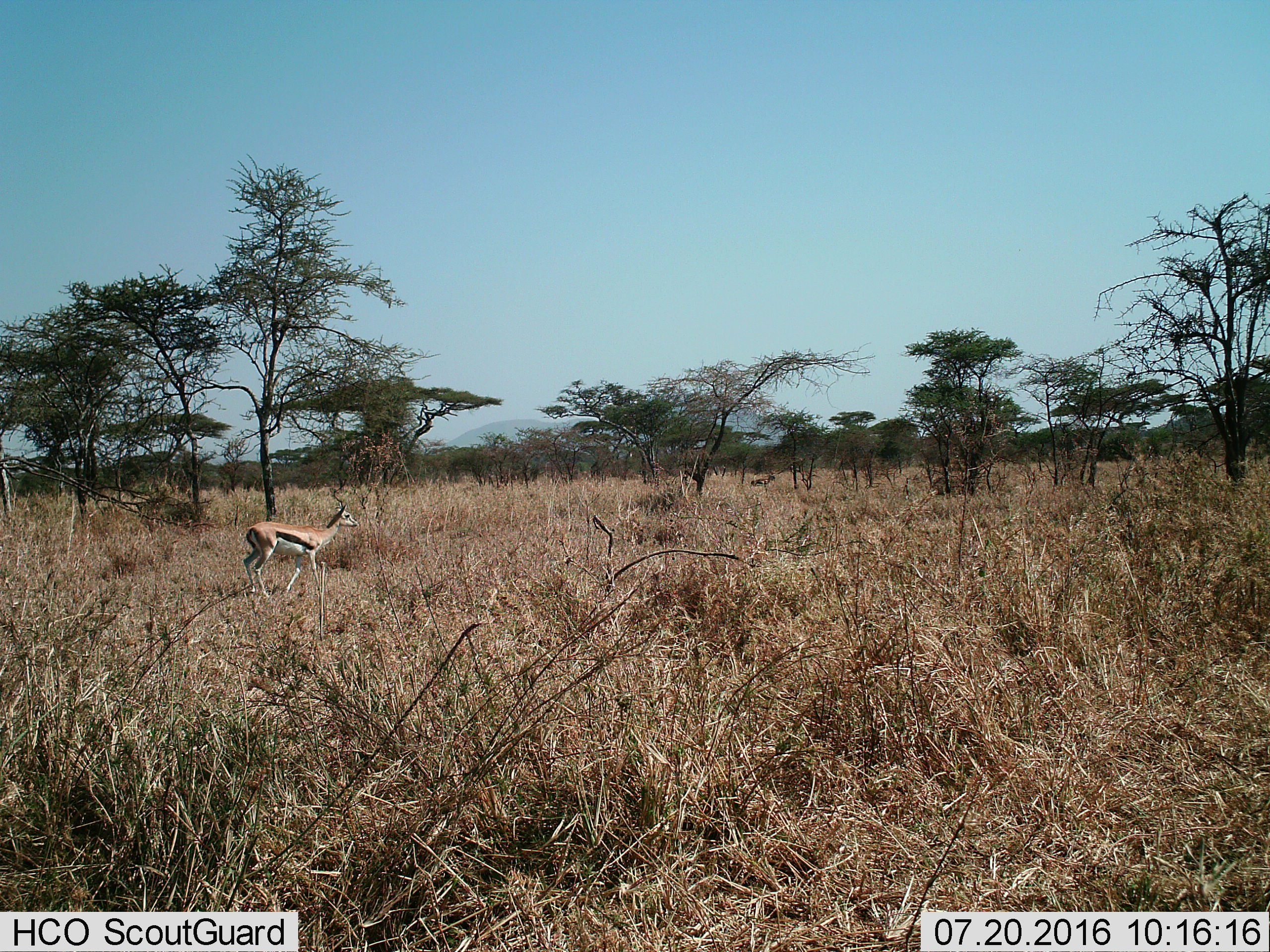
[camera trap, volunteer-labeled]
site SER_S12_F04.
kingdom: Animalia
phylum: Chordata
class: Mammalia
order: Artiodactyla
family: Bovidae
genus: Eudorcas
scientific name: Eudorcas thomsonii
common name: thomson's gazelle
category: gazellethomsons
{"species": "gazellethomsons (thomson's gazelle) (Eudorcas thomsonii)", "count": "1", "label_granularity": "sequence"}